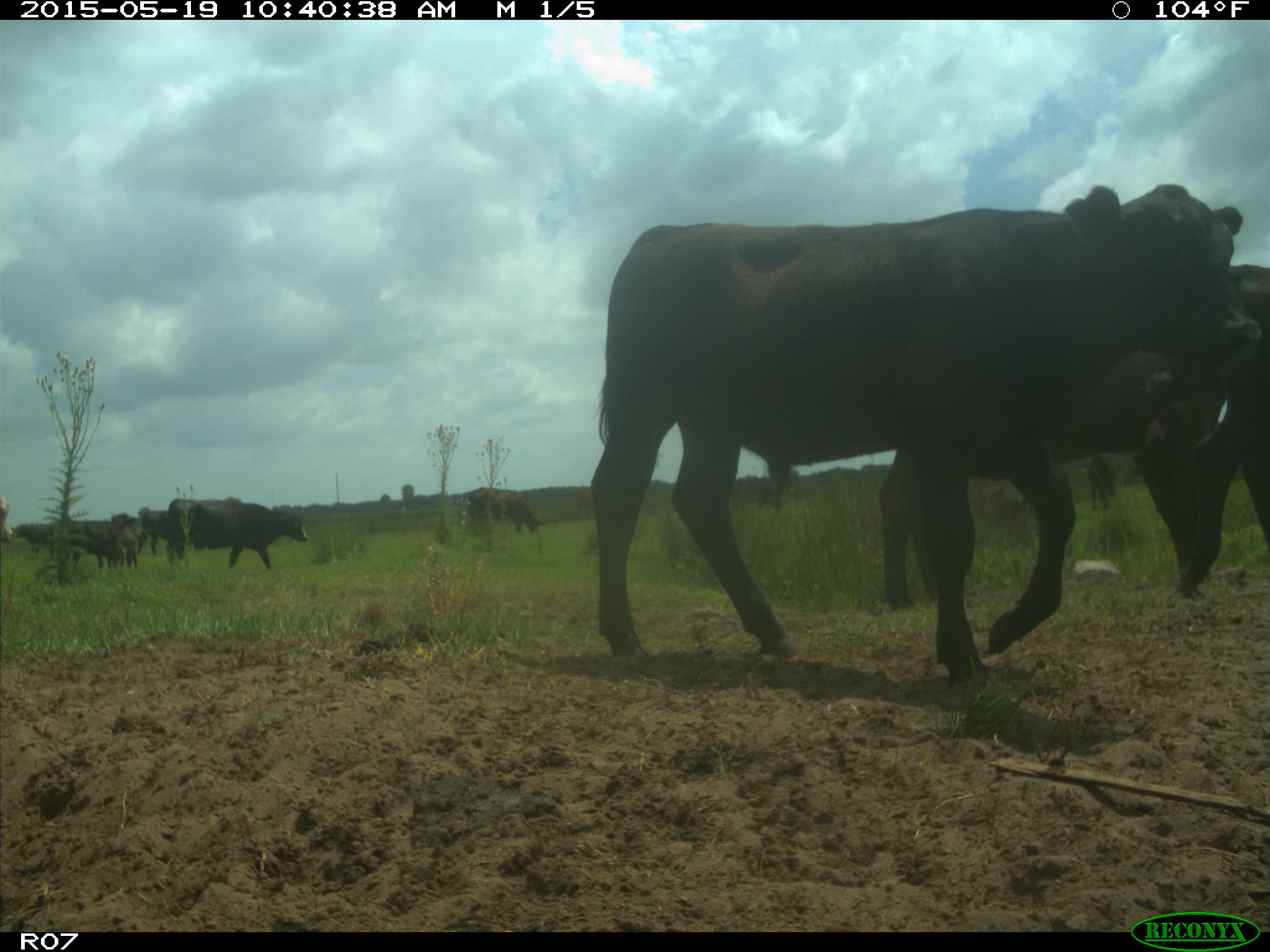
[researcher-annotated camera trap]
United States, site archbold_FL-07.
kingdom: Animalia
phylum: Chordata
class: Mammalia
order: Artiodactyla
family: Bovidae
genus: Bos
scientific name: Bos taurus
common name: domestic cow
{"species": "Bos taurus (domestic cow)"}